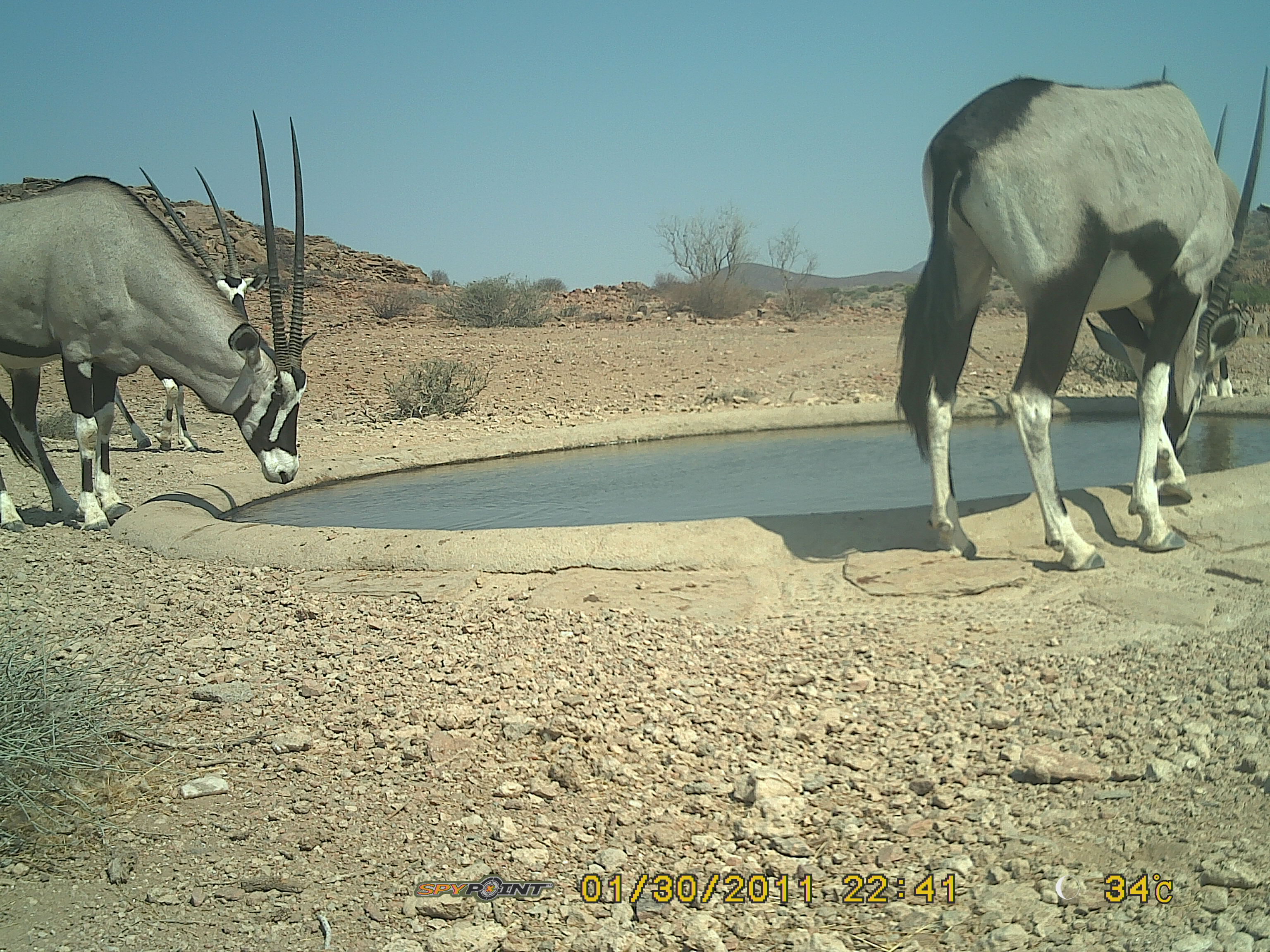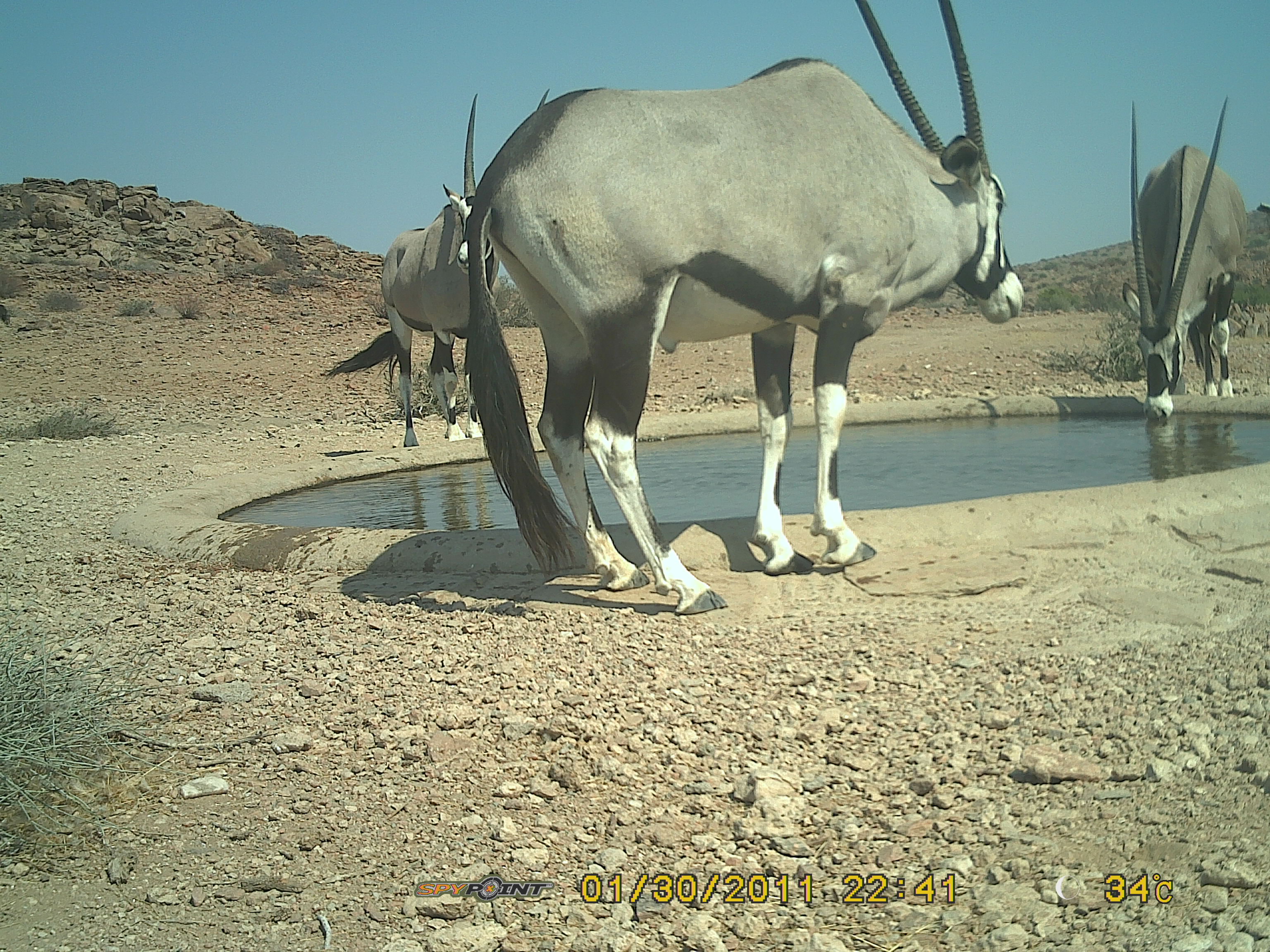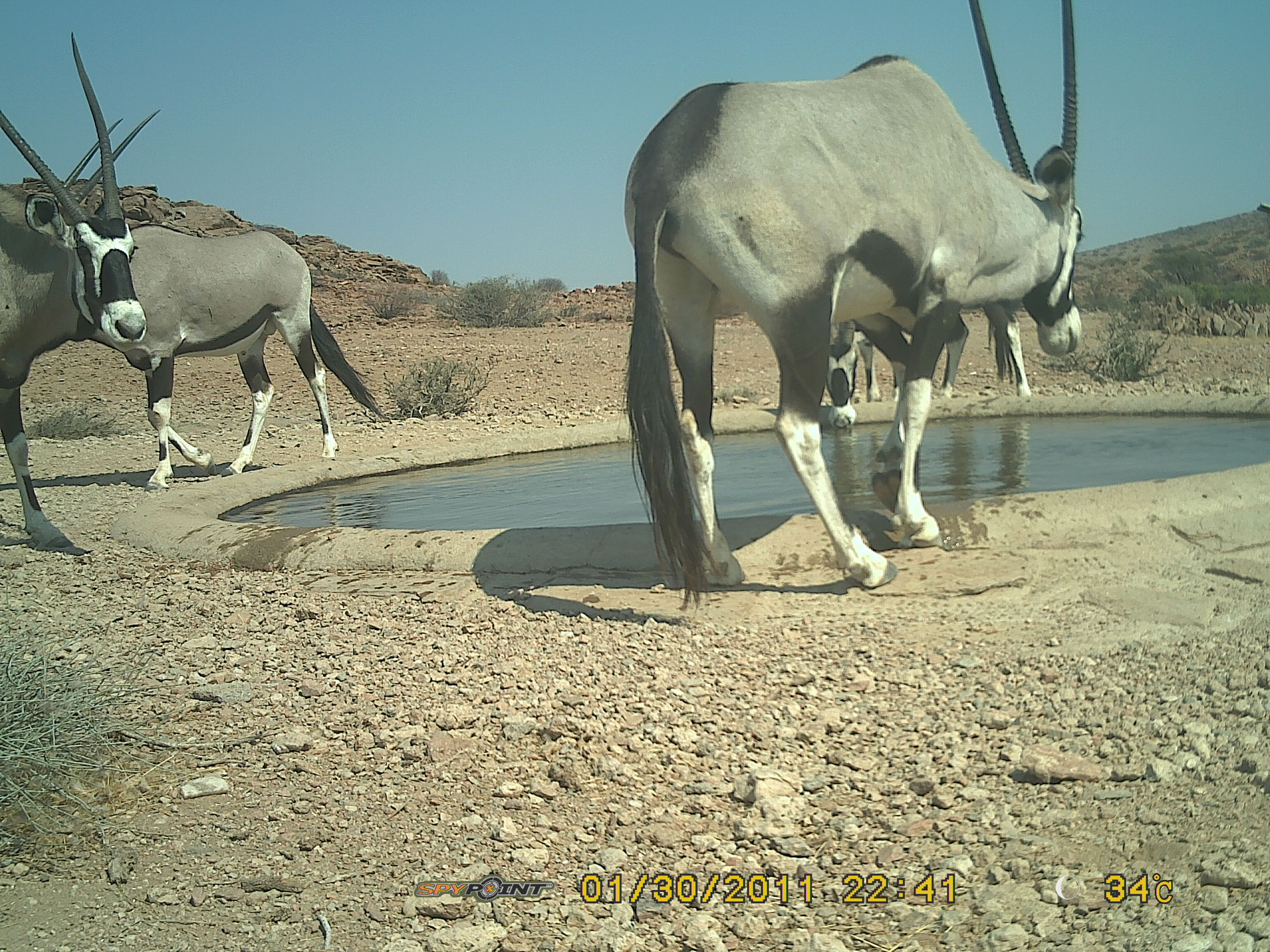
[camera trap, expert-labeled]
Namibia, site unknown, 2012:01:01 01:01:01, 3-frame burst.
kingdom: Animalia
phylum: Chordata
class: Mammalia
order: Artiodactyla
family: Bovidae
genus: Oryx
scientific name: Oryx gazella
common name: gemsbok